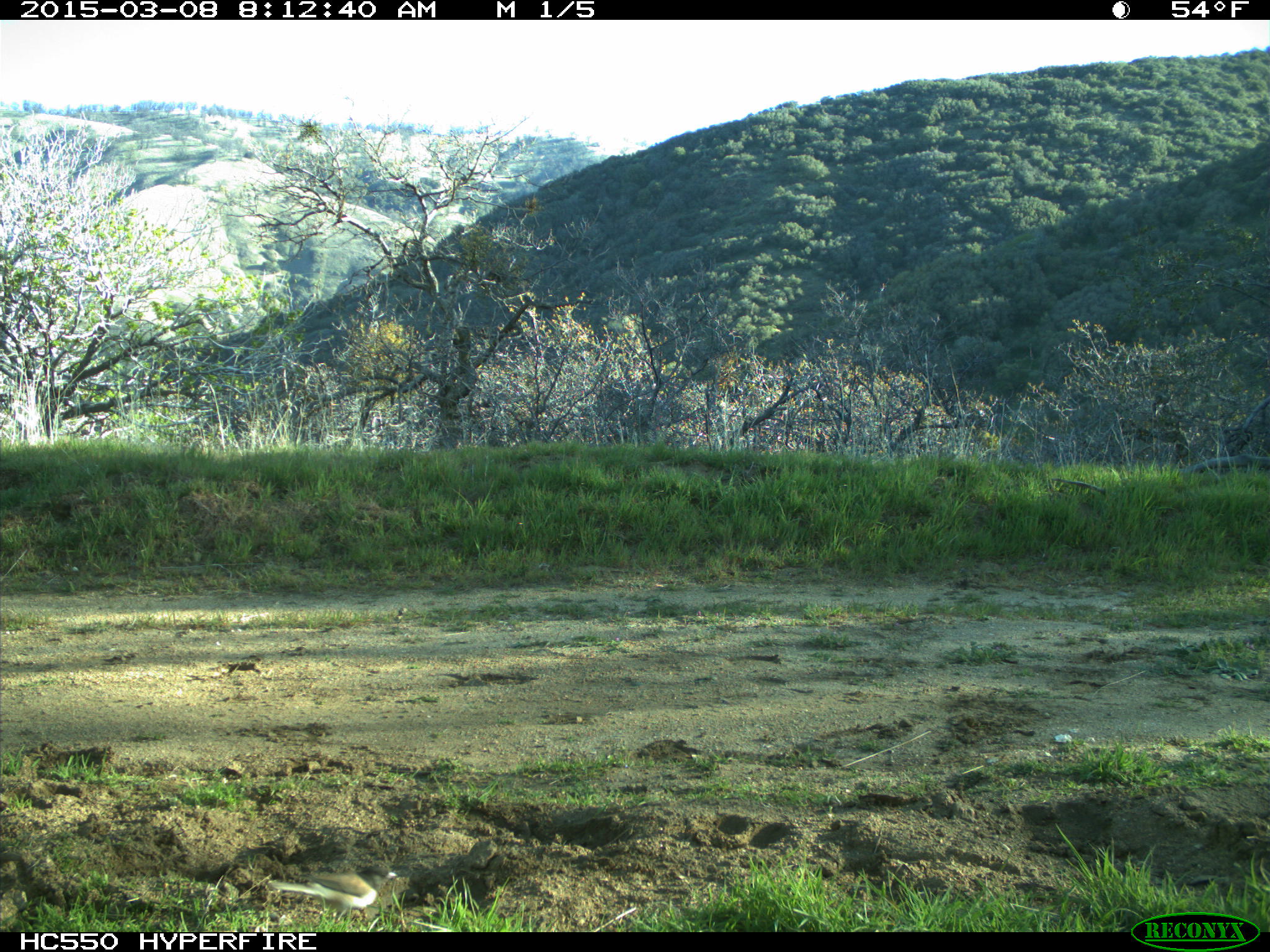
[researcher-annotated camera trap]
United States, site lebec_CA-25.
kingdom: Animalia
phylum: Chordata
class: Aves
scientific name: Aves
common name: birds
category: unidentified bird